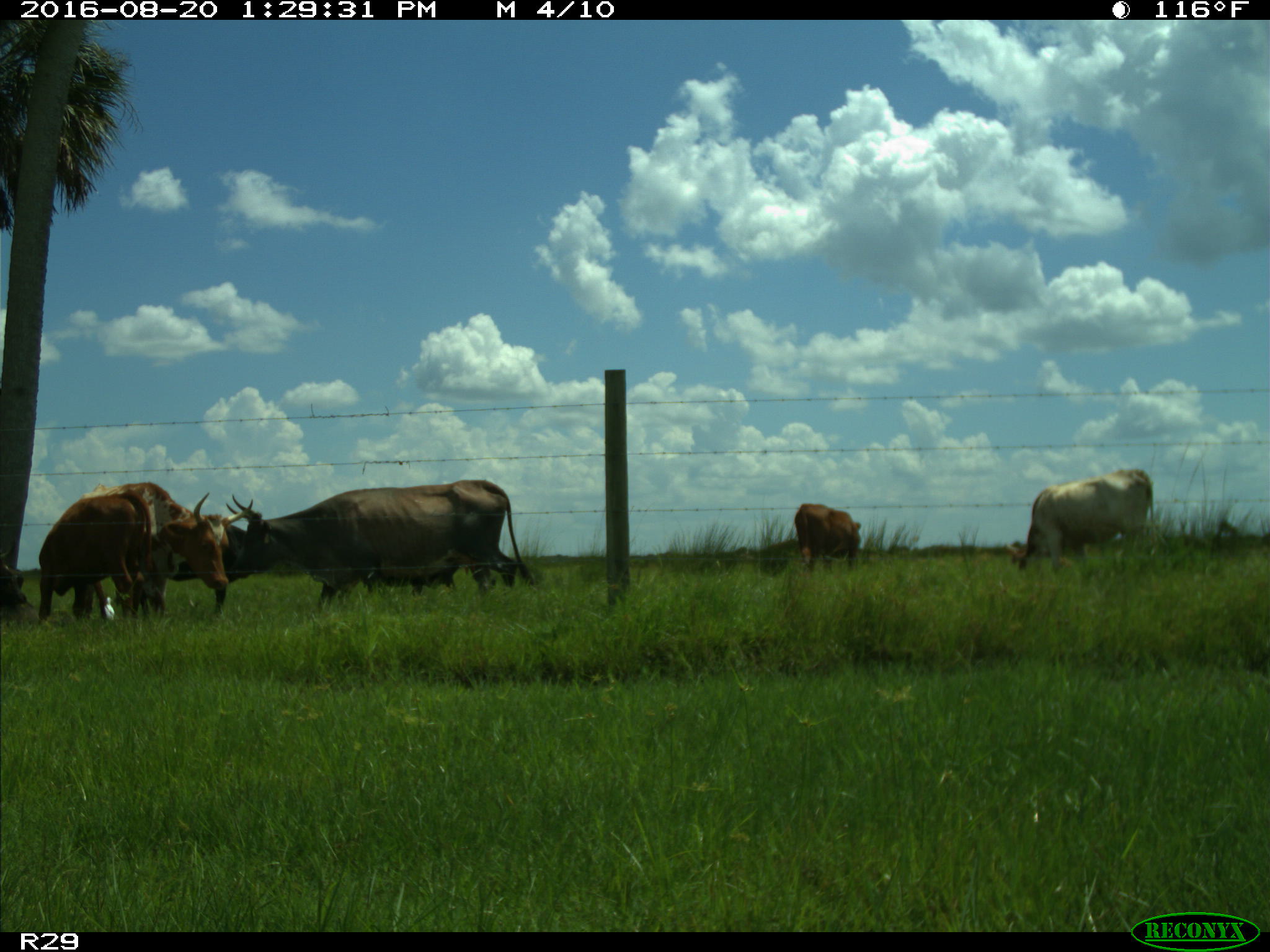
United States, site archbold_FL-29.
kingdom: Animalia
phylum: Chordata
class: Mammalia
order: Artiodactyla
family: Bovidae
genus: Bos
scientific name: Bos taurus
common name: domestic cow